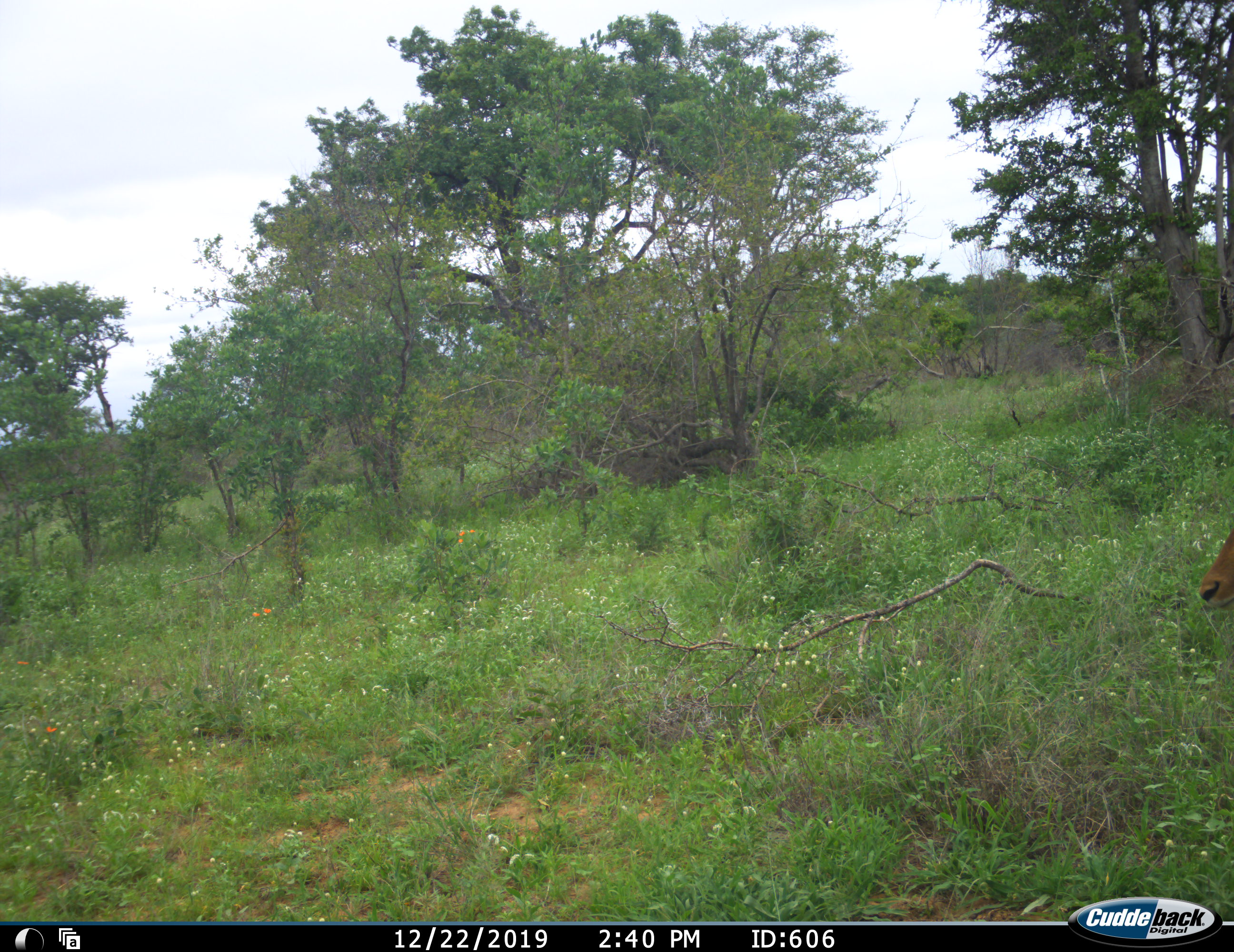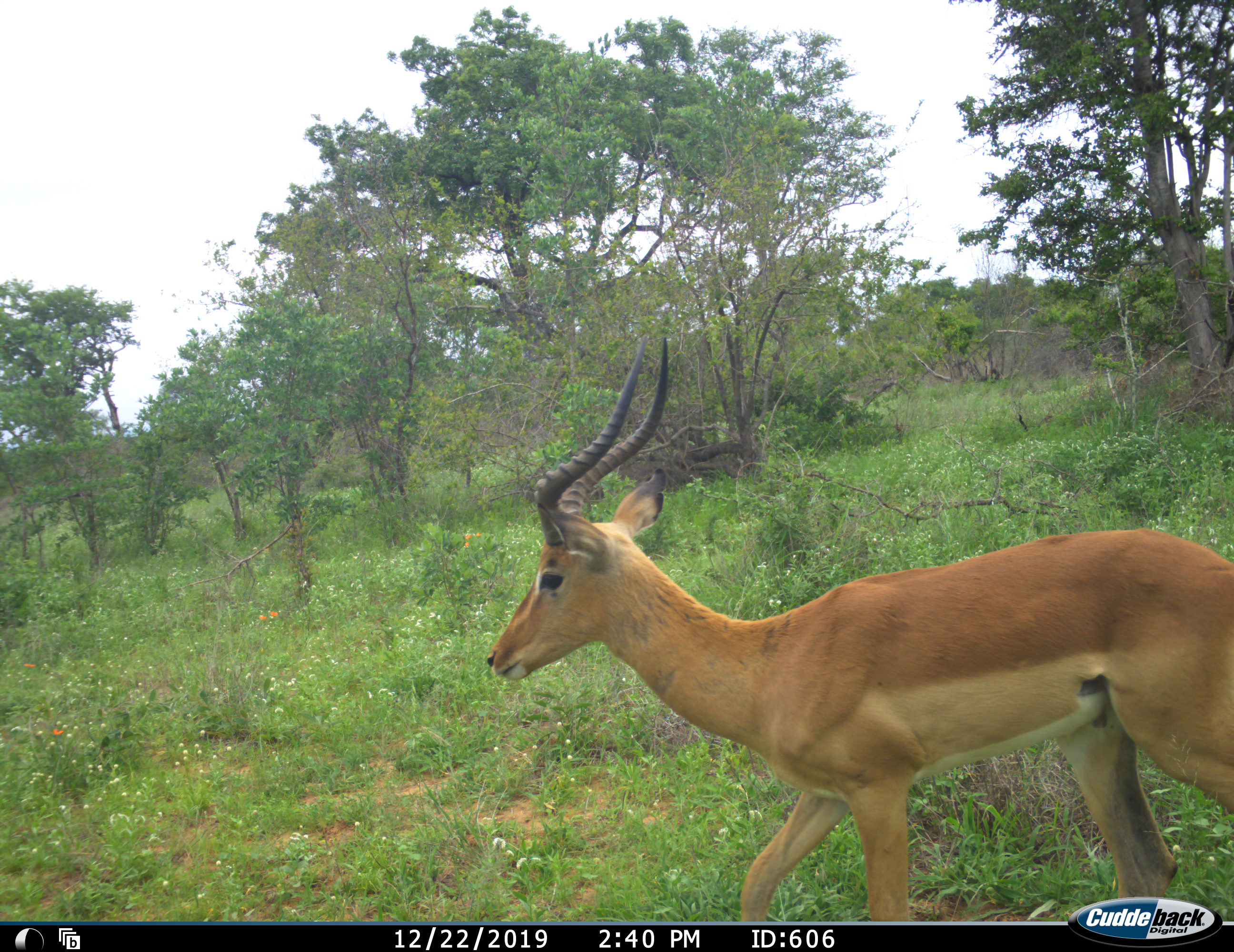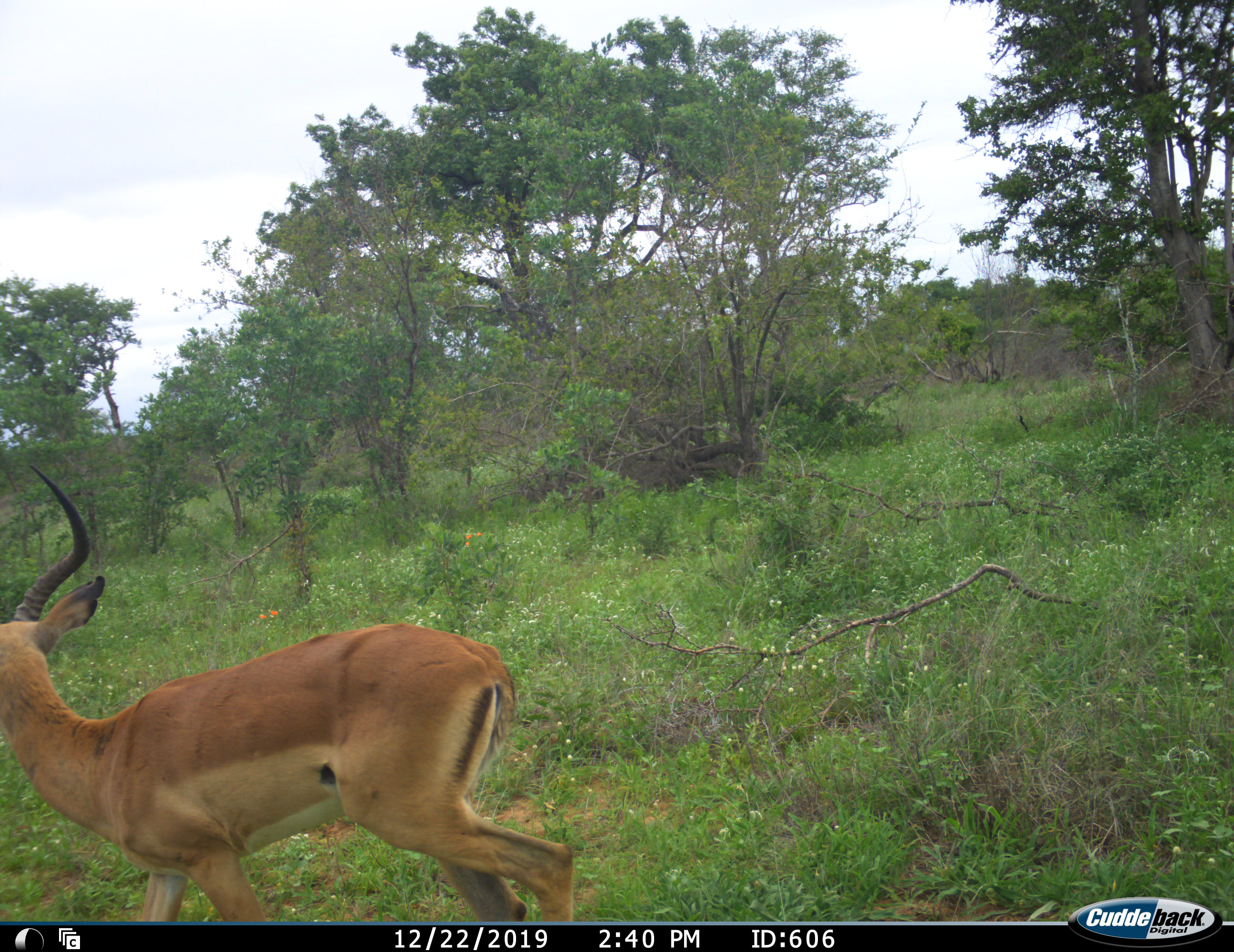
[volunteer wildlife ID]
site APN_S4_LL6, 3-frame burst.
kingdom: Animalia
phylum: Chordata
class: Mammalia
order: Artiodactyla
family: Bovidae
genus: Aepyceros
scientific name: Aepyceros melampus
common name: impala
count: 1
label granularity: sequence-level